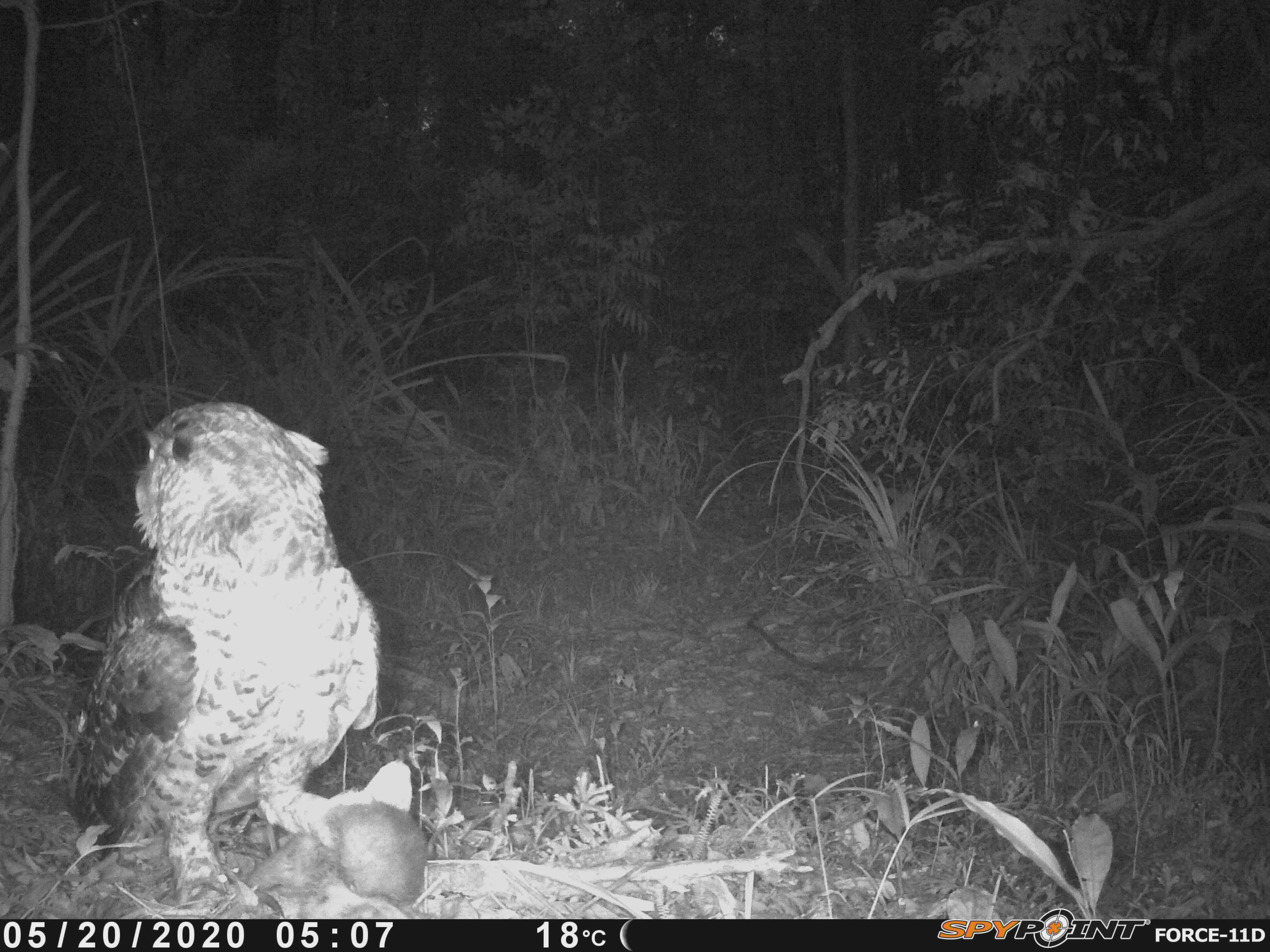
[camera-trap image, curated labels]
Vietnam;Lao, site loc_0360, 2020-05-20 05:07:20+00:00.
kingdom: Animalia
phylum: Chordata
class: Aves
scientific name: Aves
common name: bird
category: unidentified bird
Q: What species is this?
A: Unidentified bird (bird) (Aves).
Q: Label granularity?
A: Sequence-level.